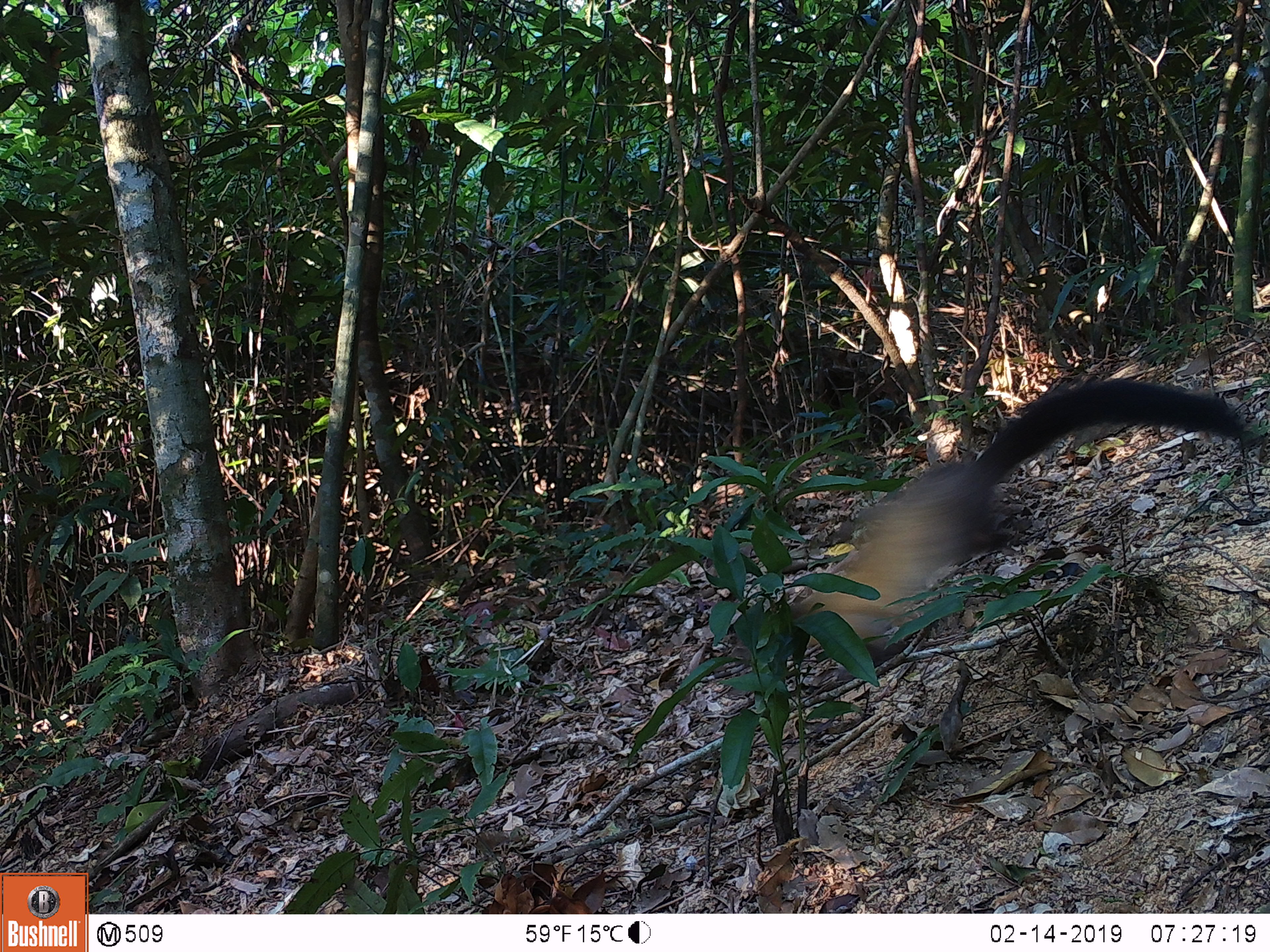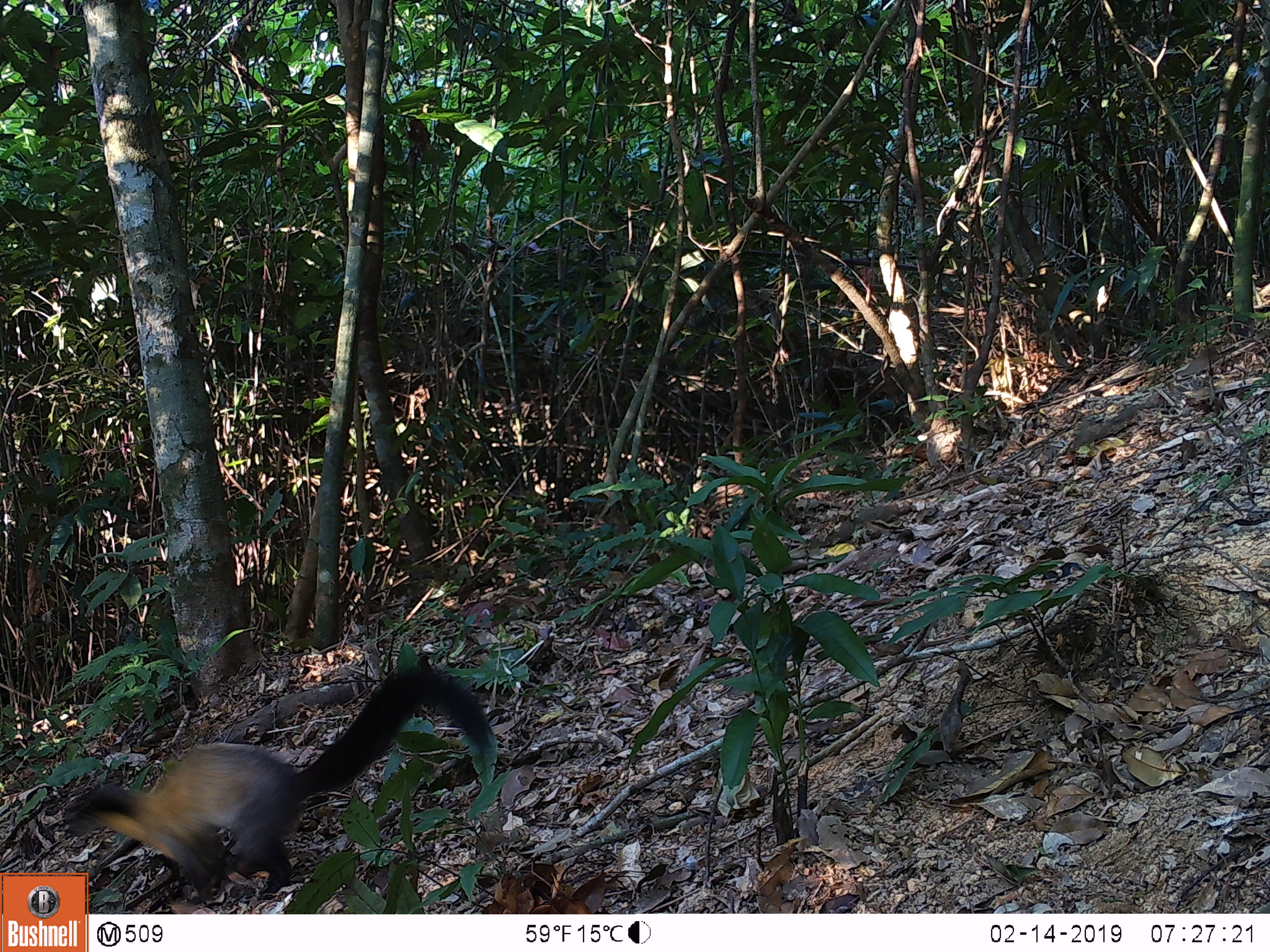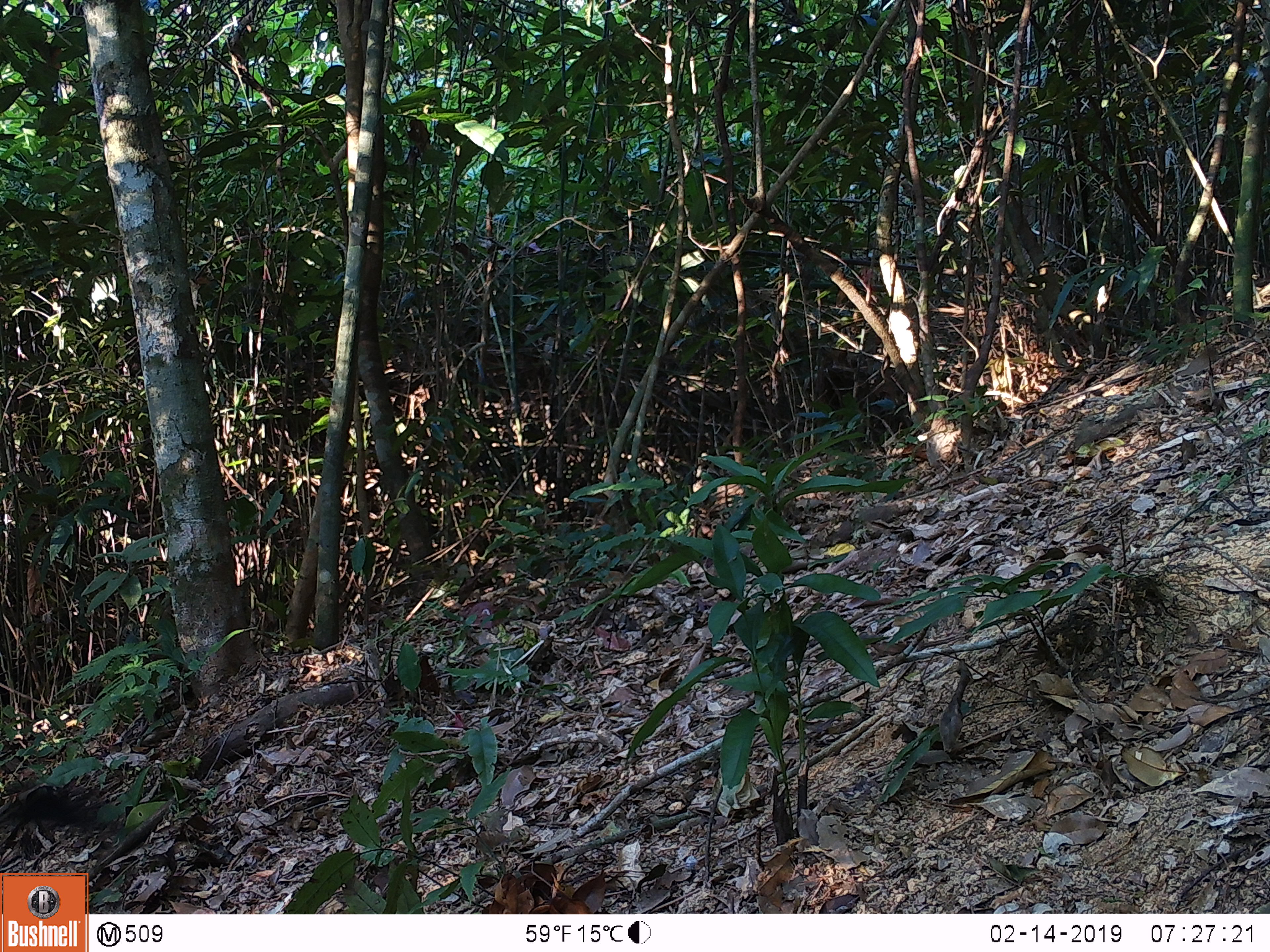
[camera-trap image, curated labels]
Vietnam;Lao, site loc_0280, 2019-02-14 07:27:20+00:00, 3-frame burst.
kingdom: Animalia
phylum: Chordata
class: Mammalia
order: Carnivora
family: Mustelidae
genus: Martes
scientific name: Martes flavigula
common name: yellow-throated marten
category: yellow throated marten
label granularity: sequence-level